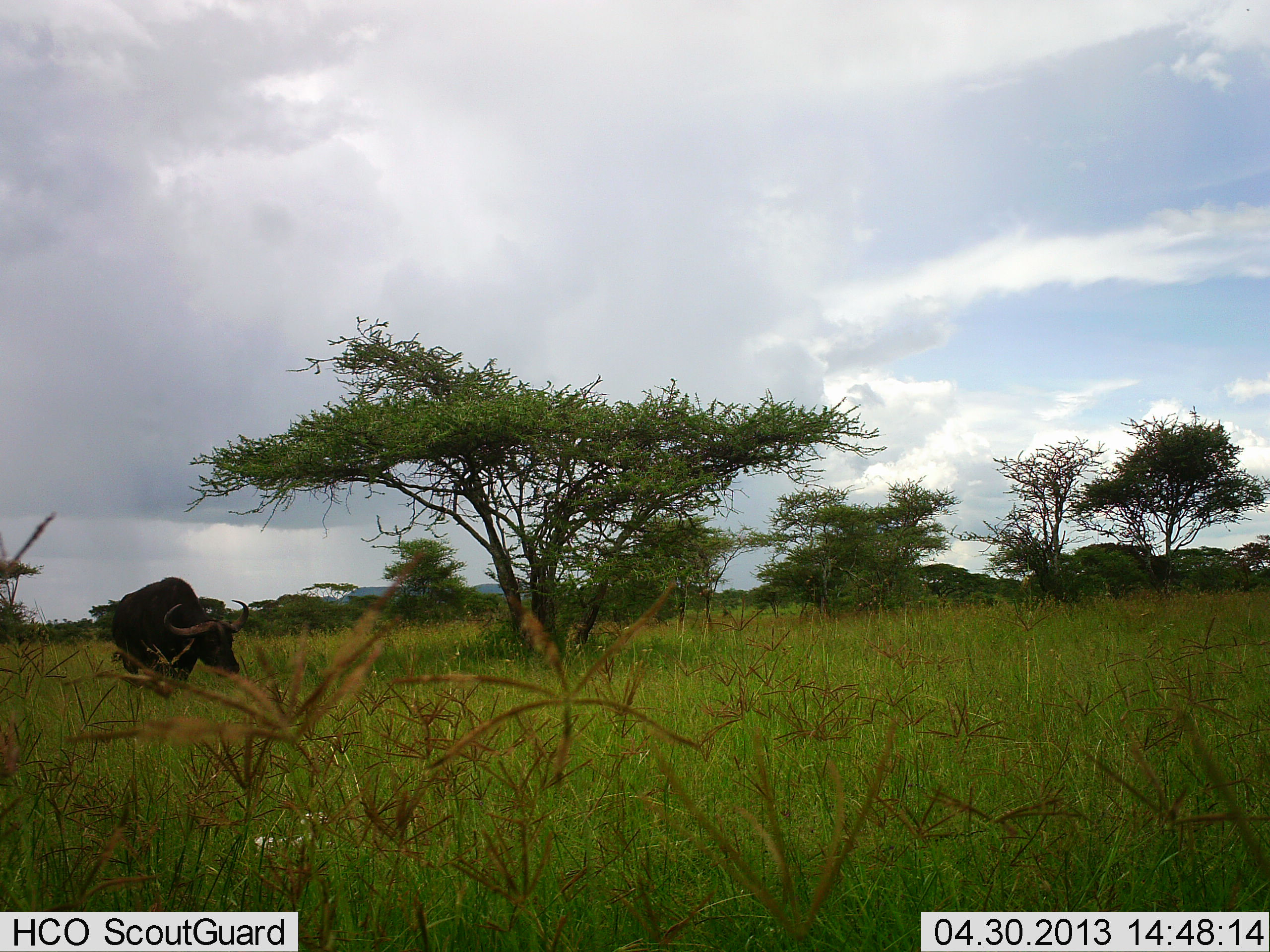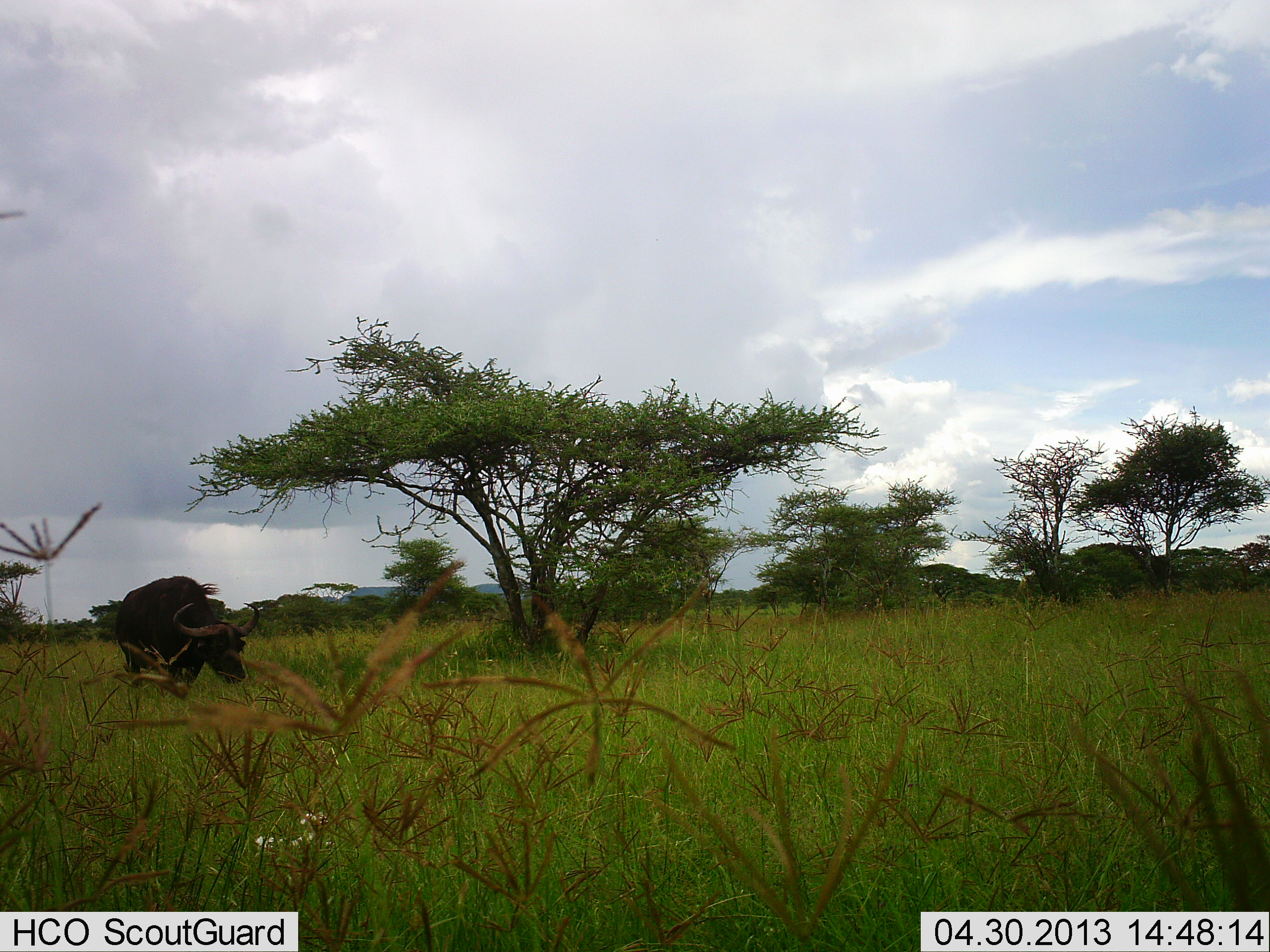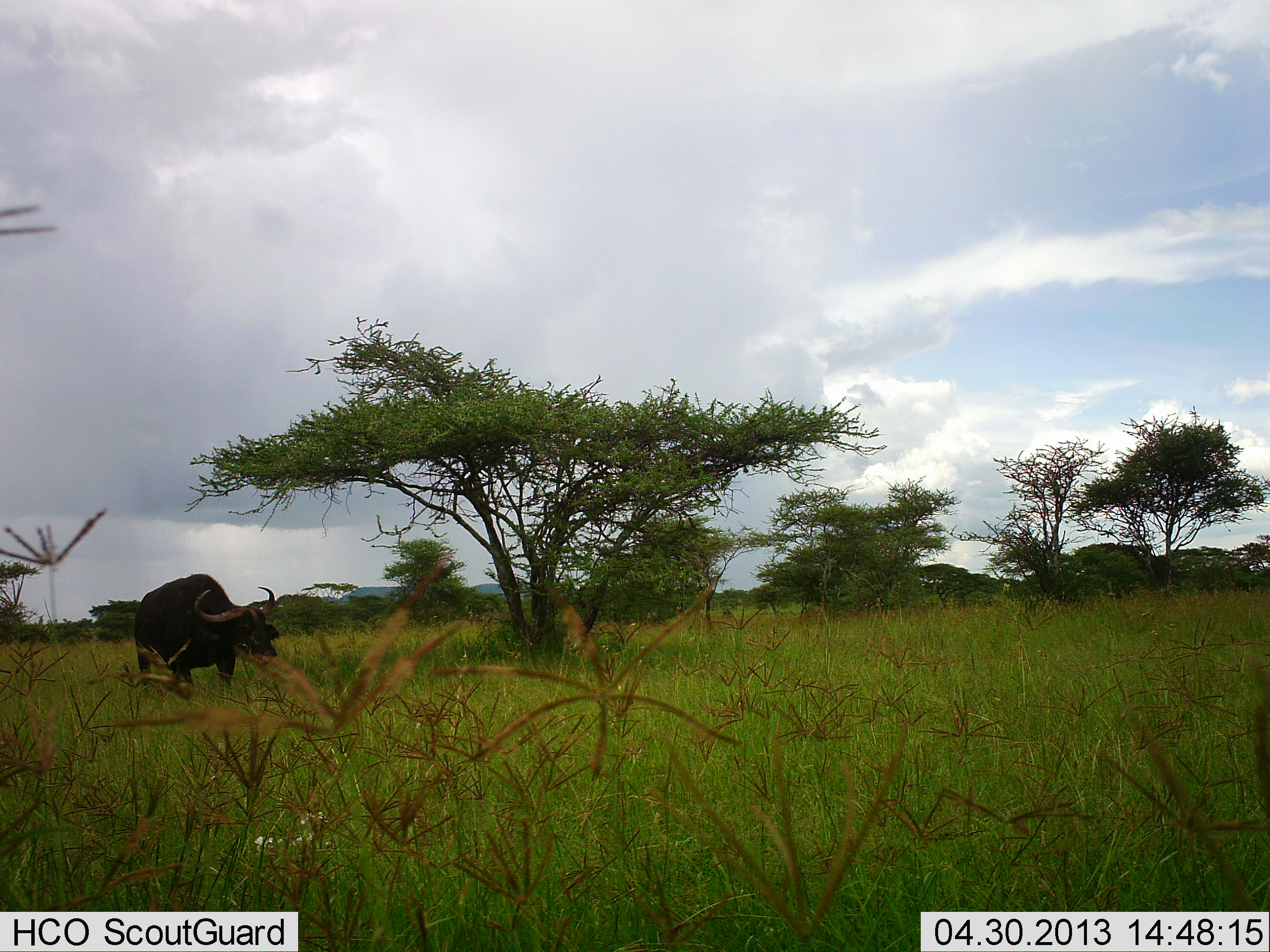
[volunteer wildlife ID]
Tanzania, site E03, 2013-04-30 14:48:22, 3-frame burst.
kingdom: Animalia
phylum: Chordata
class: Mammalia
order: Artiodactyla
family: Bovidae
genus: Syncerus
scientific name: Syncerus caffer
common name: cape buffalo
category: buffalo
Buffalo (cape buffalo) (Syncerus caffer), count 1. Behavior (volunteer vote fractions): standing 20%, resting 0%, moving 90%, interacting 0%. Young present (vote fraction): 0%. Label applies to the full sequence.